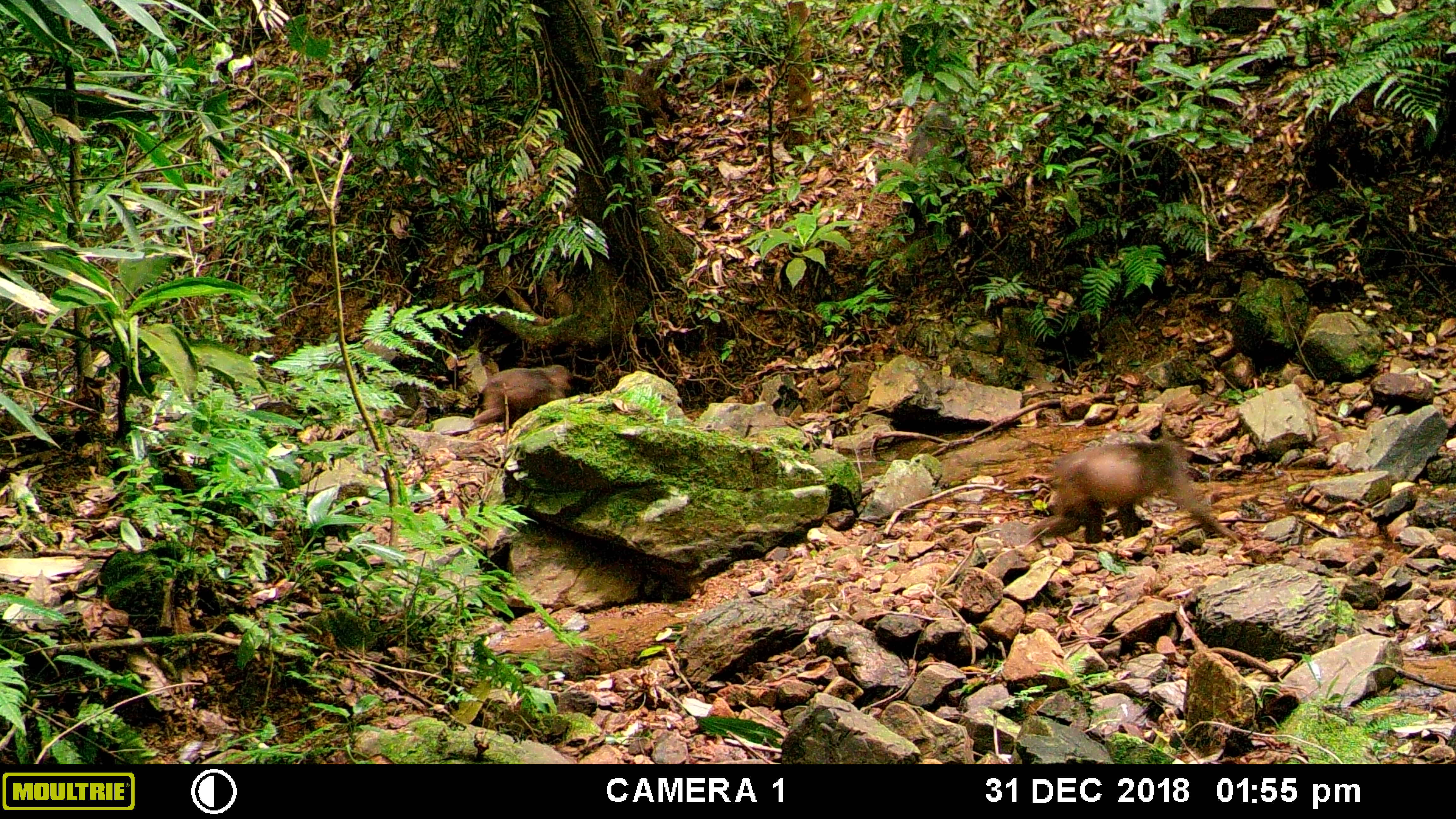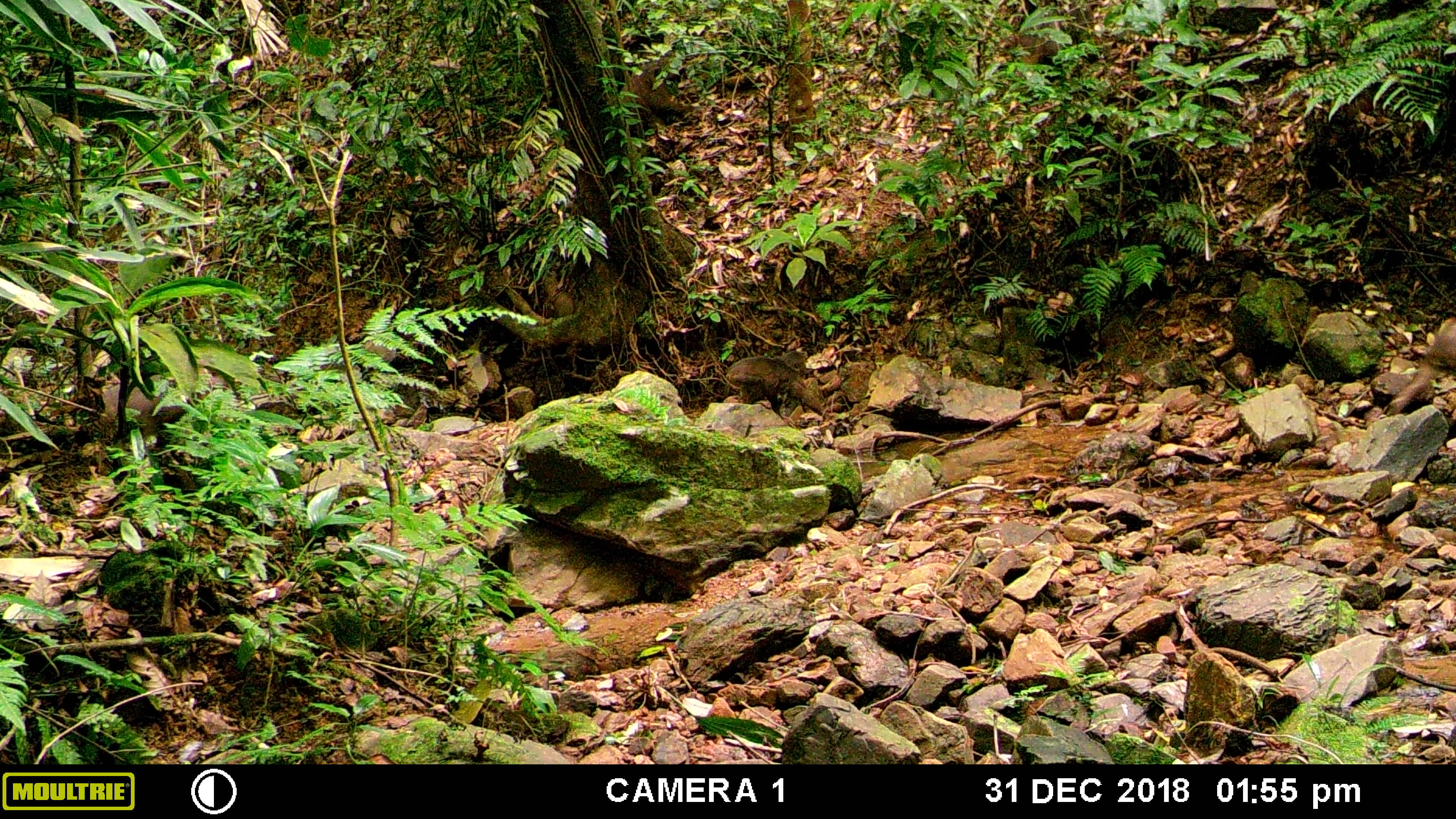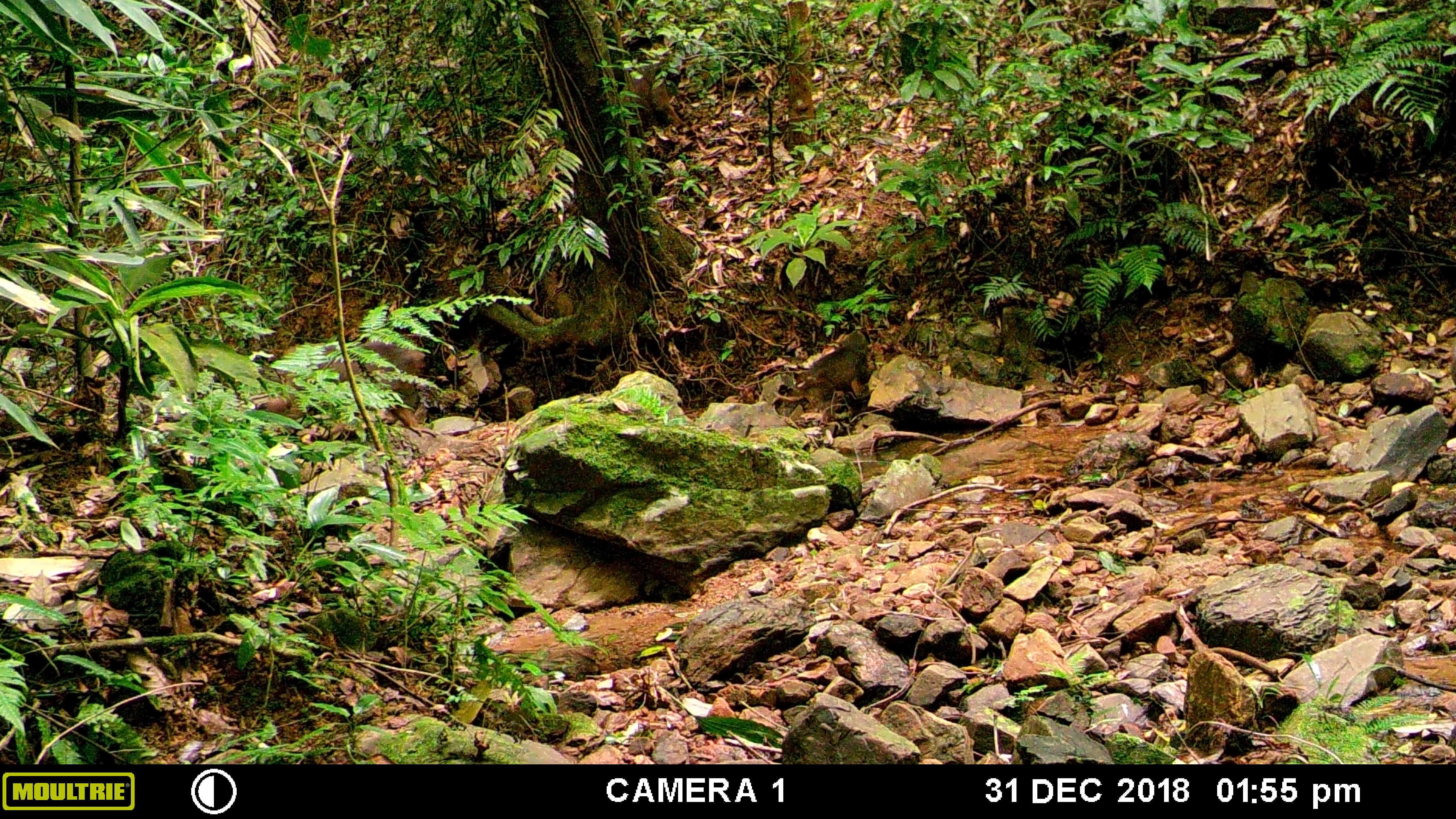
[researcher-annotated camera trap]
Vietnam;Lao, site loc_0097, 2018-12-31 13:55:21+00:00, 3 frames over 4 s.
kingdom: Animalia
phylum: Chordata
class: Mammalia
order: Primates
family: Cercopithecidae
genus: Macaca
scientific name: Macaca arctoides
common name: stump-tailed macaque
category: stump tailed macaque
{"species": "stump tailed macaque (stump-tailed macaque) (Macaca arctoides)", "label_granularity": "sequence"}